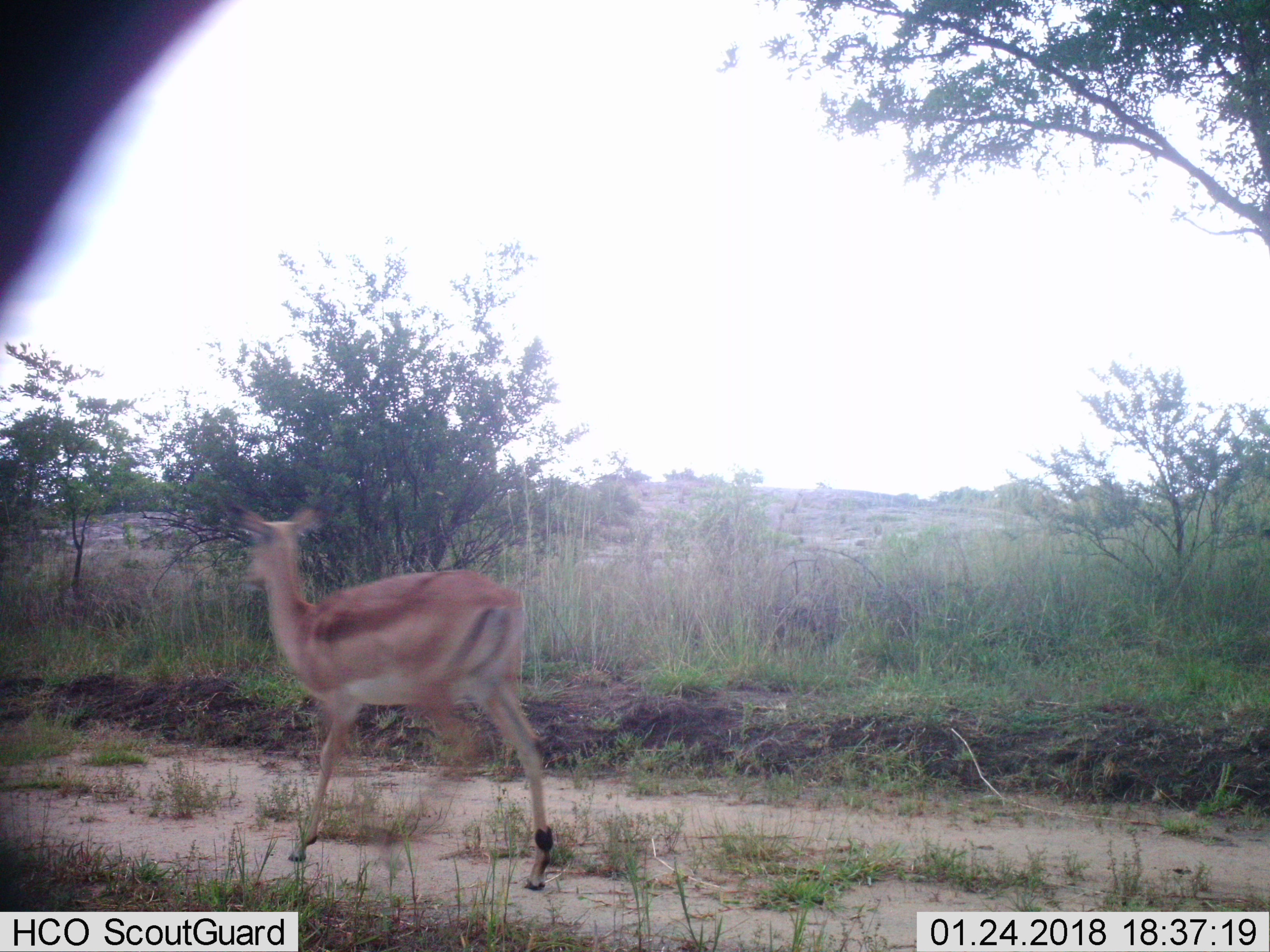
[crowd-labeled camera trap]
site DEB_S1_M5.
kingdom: Animalia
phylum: Chordata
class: Mammalia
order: Artiodactyla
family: Bovidae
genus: Aepyceros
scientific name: Aepyceros melampus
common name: impala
Impala (Aepyceros melampus), count 1. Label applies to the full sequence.